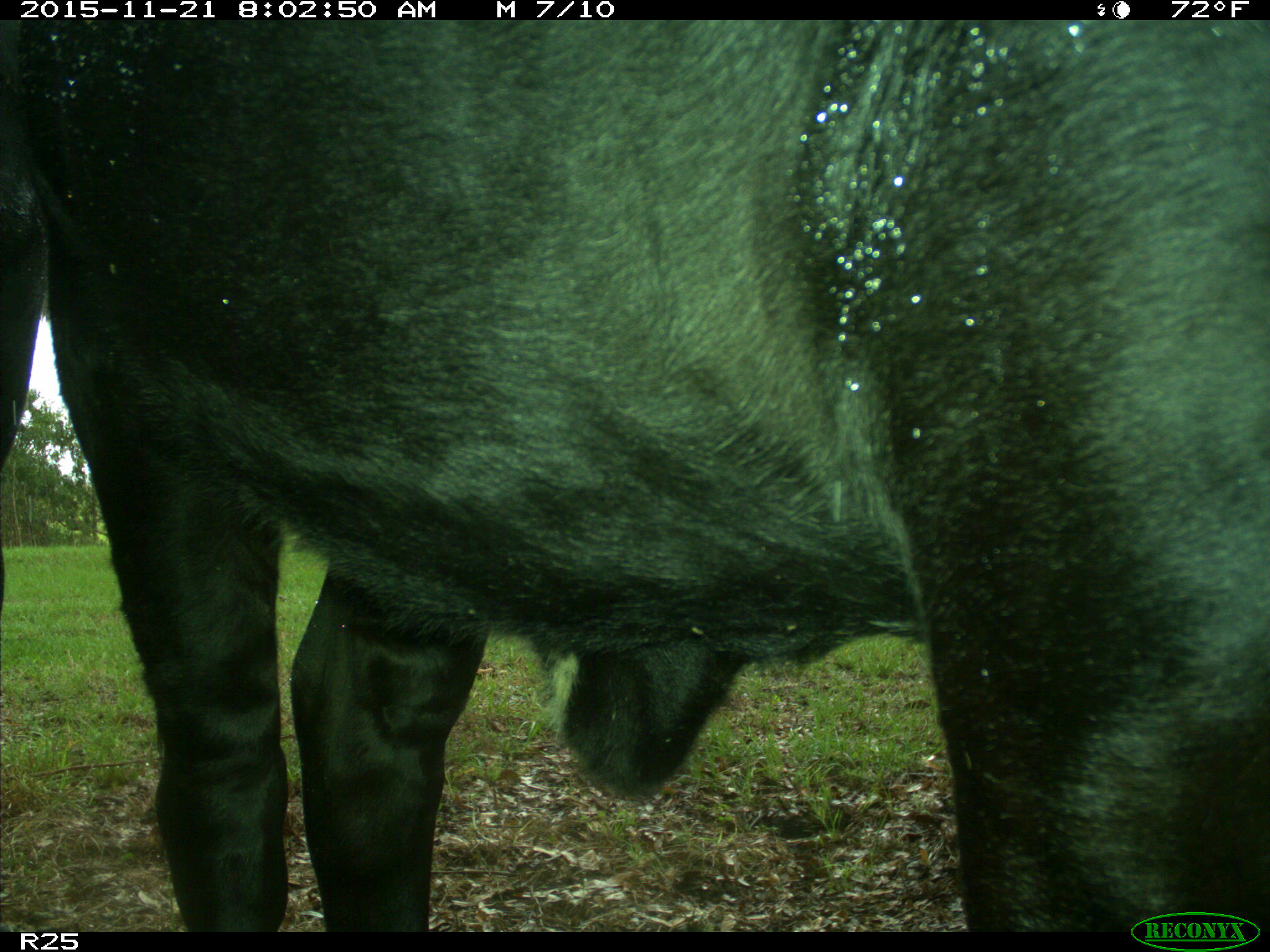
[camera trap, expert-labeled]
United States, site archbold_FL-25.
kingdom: Animalia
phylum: Chordata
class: Mammalia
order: Artiodactyla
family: Bovidae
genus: Bos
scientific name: Bos taurus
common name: domestic cow